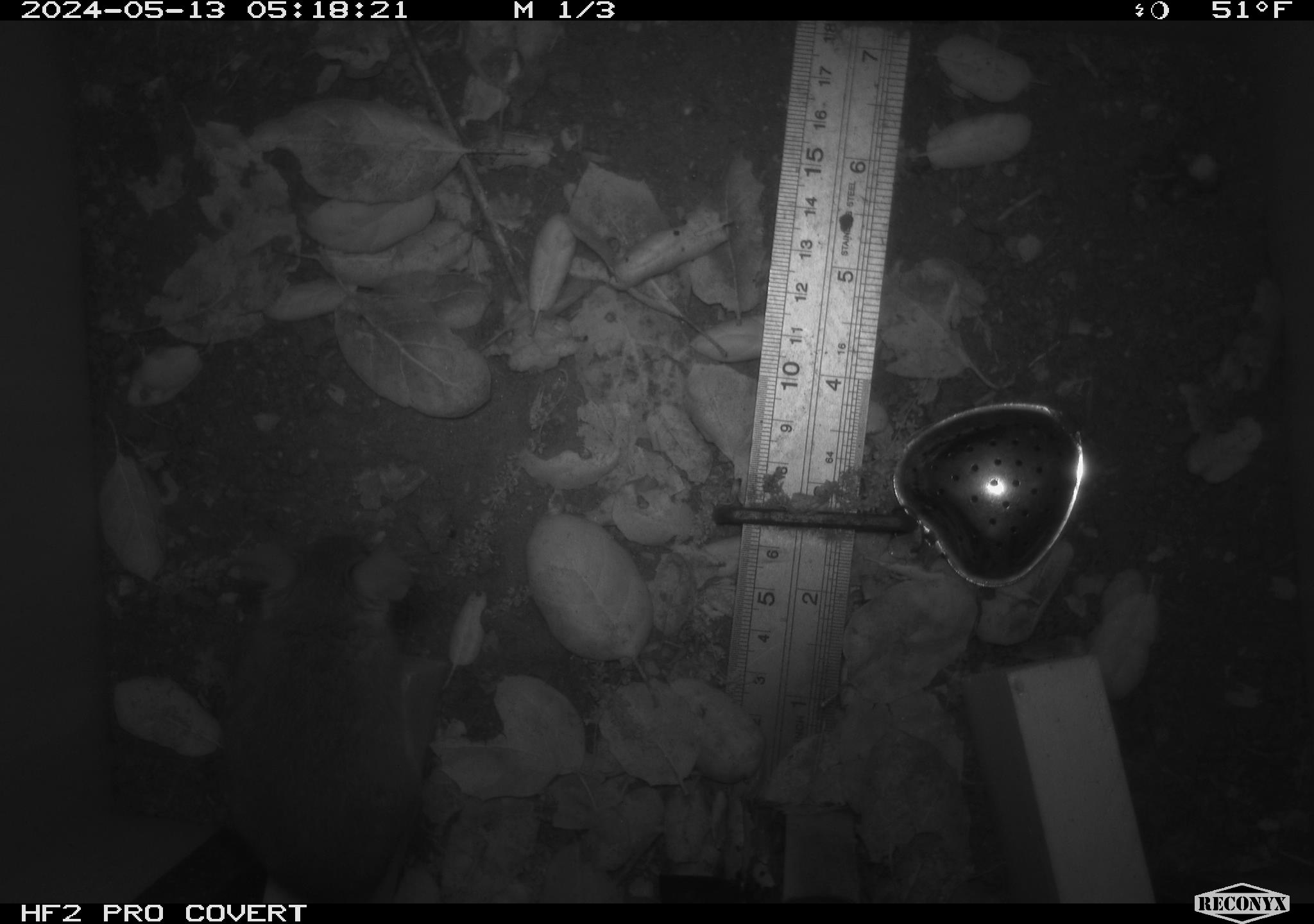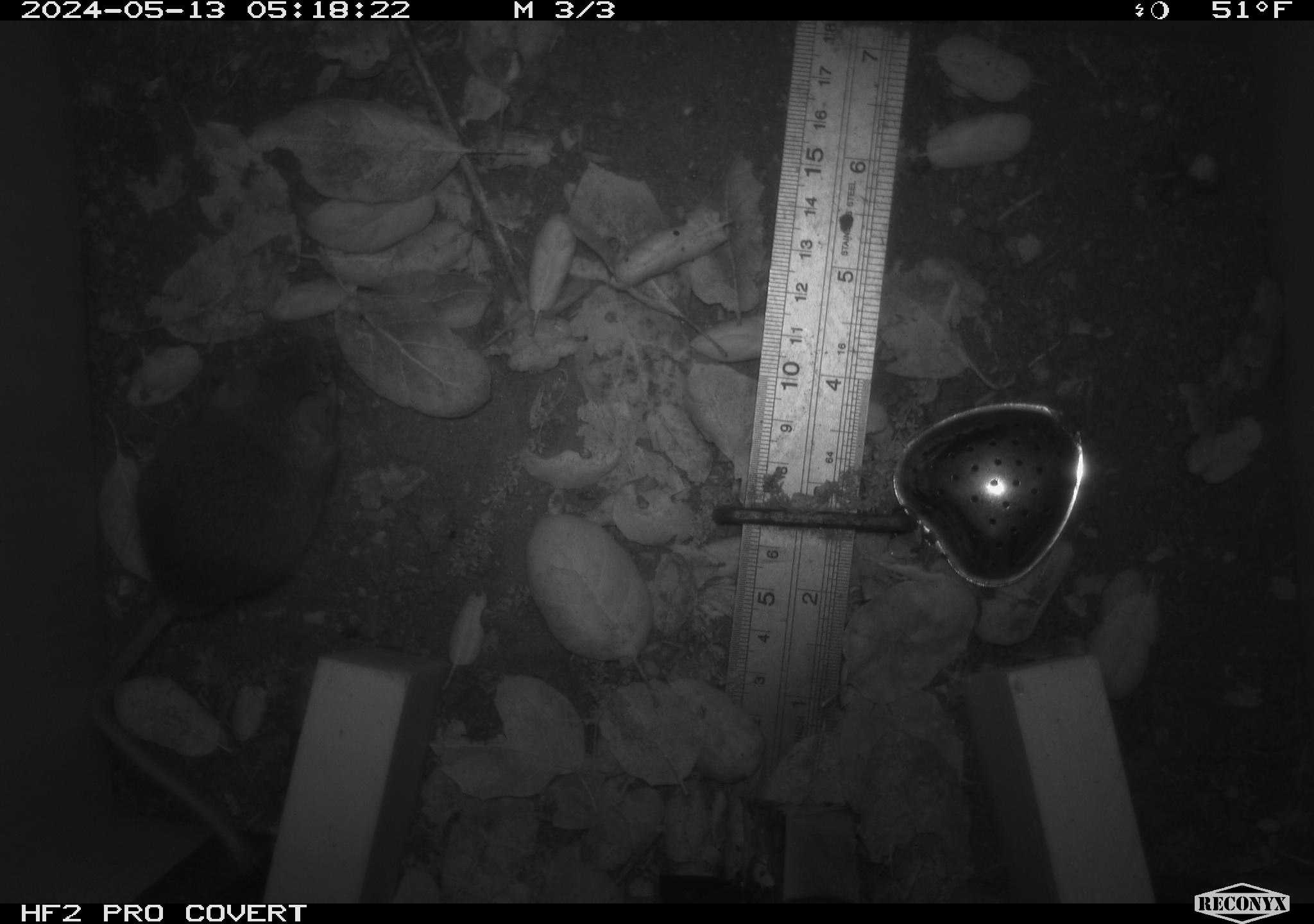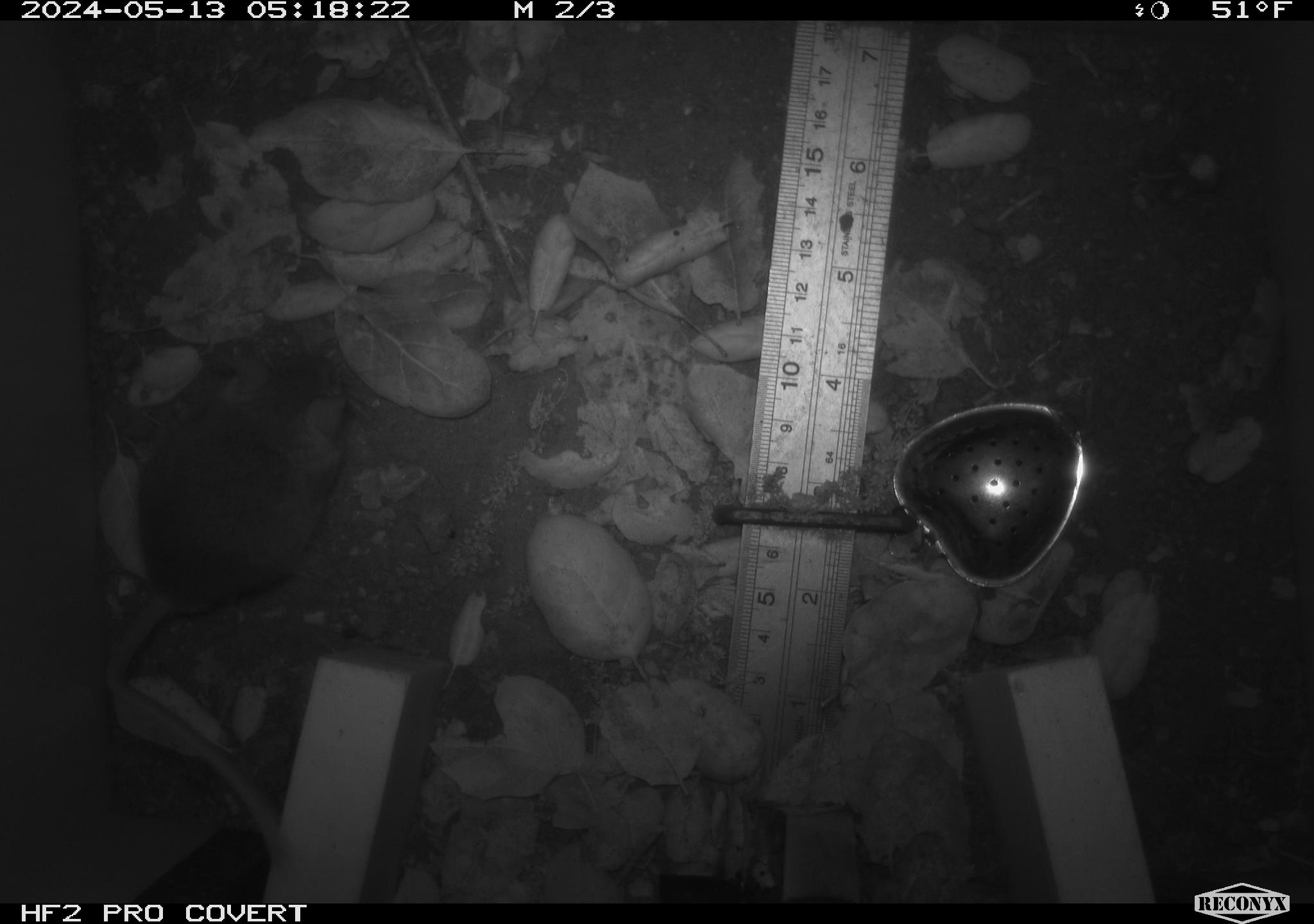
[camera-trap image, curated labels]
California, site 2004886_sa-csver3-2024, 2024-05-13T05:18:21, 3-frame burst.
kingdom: Animalia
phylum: Chordata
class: Mammalia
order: Rodentia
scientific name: Rodentia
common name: rodent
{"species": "rodent (Rodentia)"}